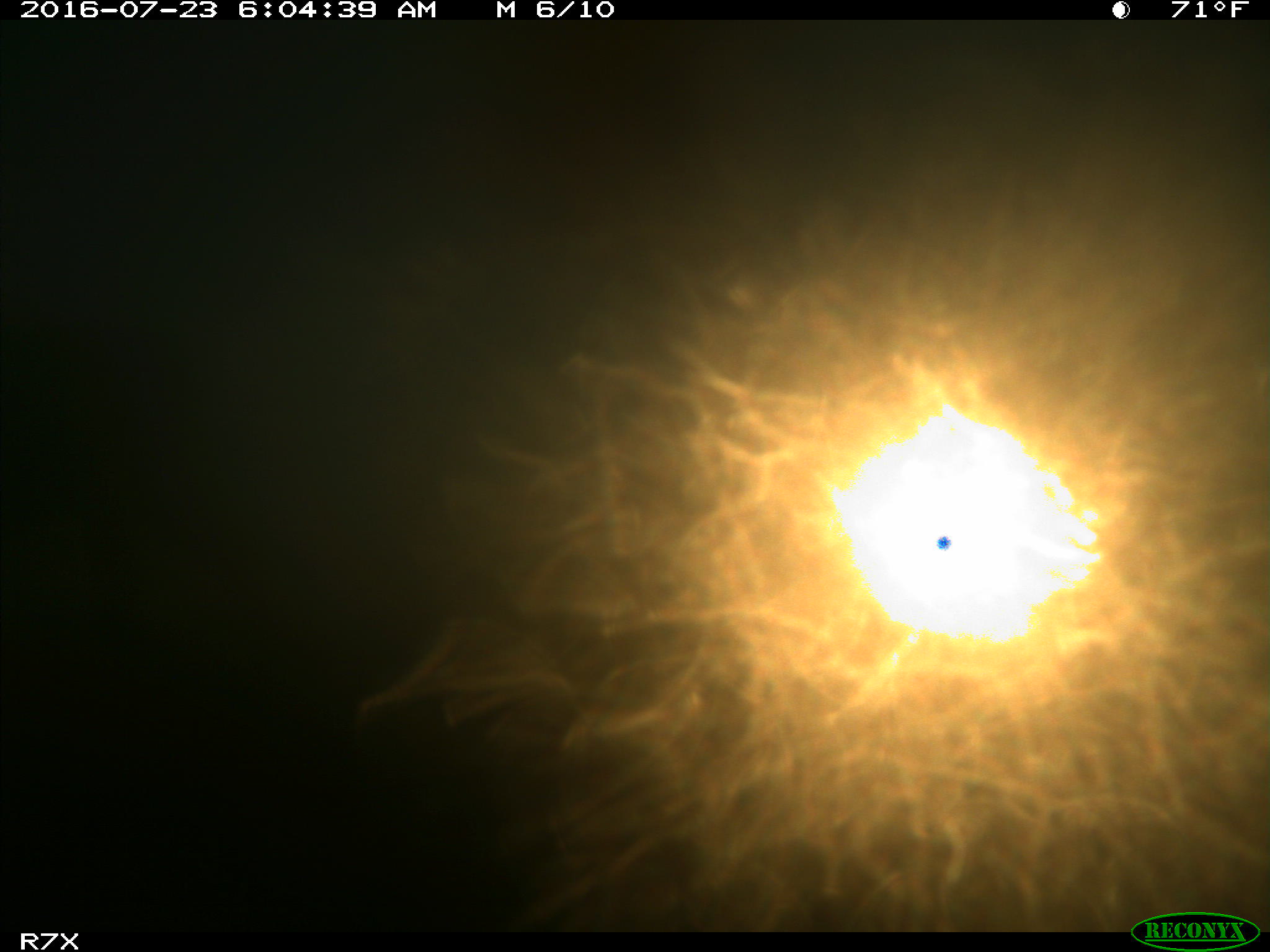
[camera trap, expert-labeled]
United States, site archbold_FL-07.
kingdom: Animalia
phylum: Chordata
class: Mammalia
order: Artiodactyla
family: Bovidae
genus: Bos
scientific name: Bos taurus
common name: domestic cow